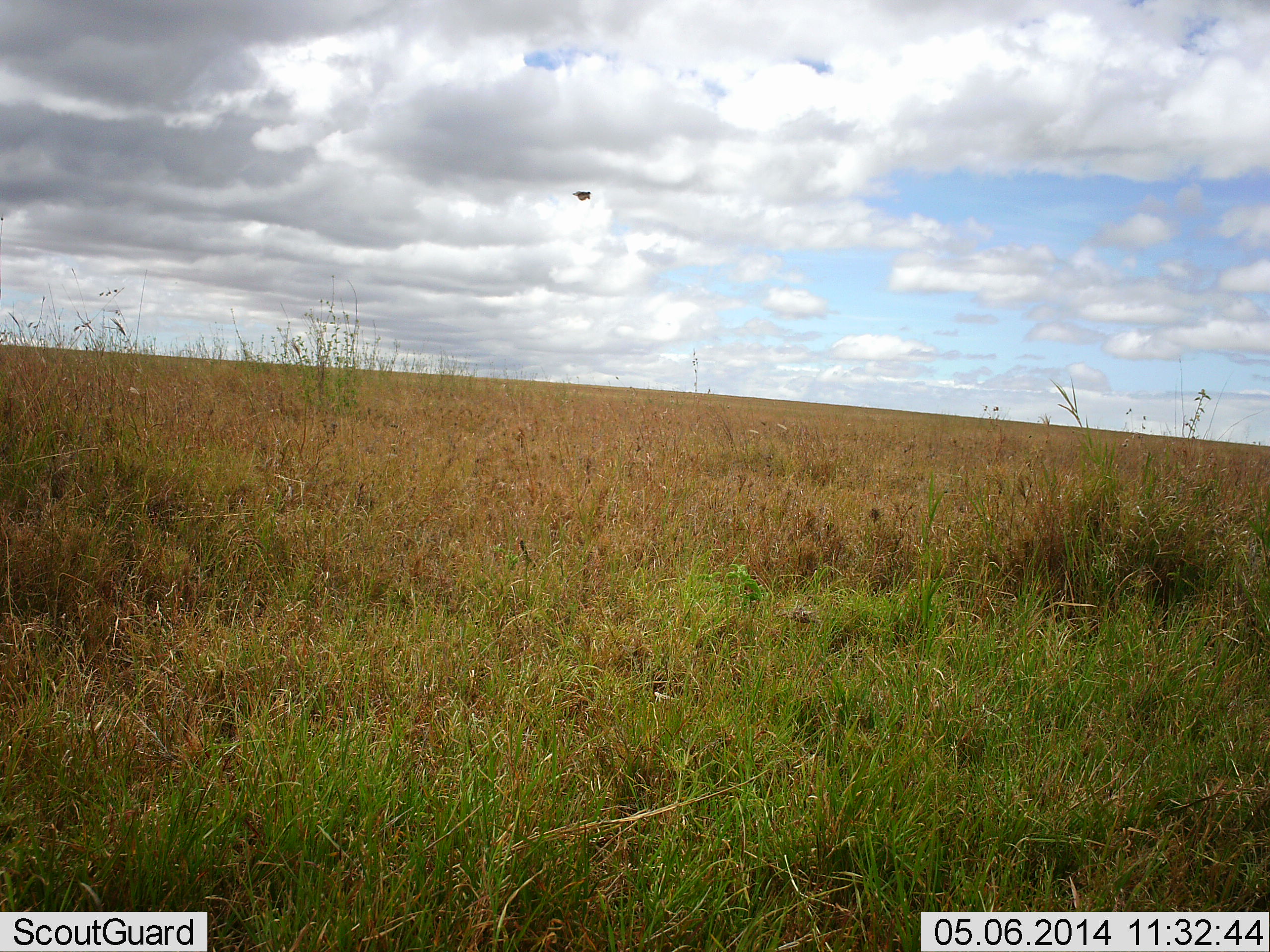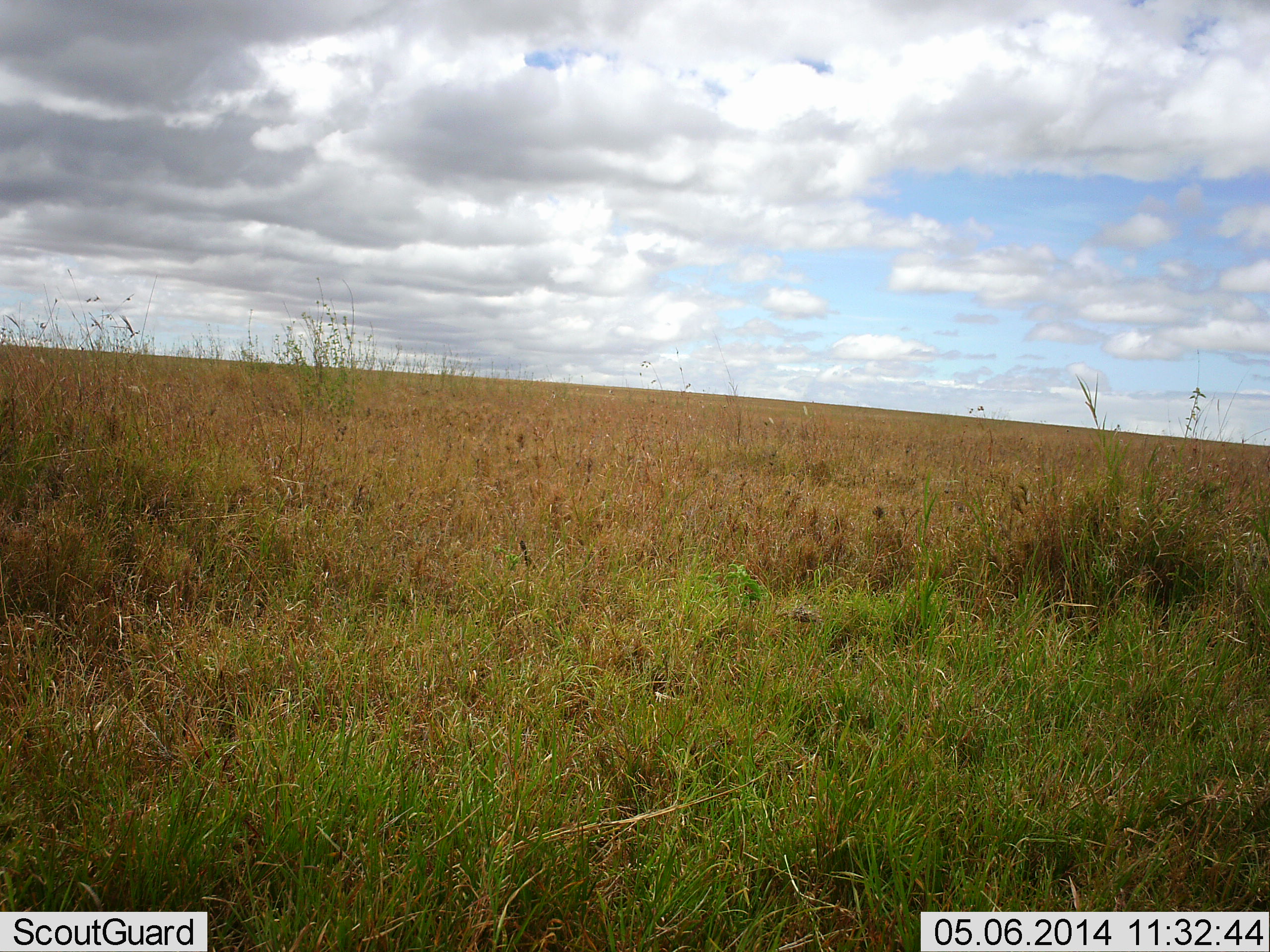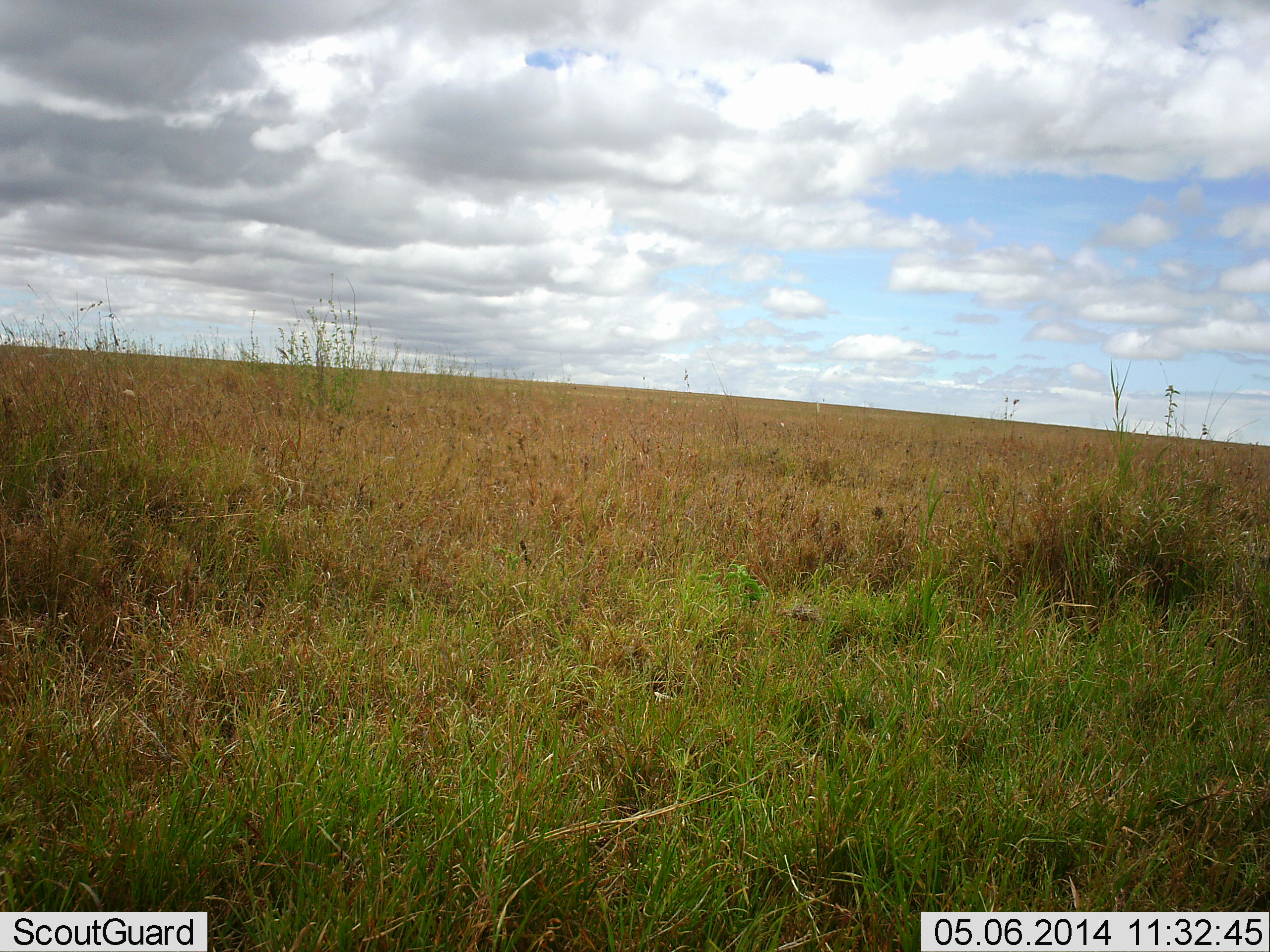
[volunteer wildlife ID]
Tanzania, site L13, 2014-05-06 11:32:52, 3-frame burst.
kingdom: Animalia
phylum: Chordata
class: Aves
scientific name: Aves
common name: bird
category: otherbird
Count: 1.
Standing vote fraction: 0%.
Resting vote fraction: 0%.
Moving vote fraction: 100%.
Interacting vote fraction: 0%.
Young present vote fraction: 0%.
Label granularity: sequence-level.